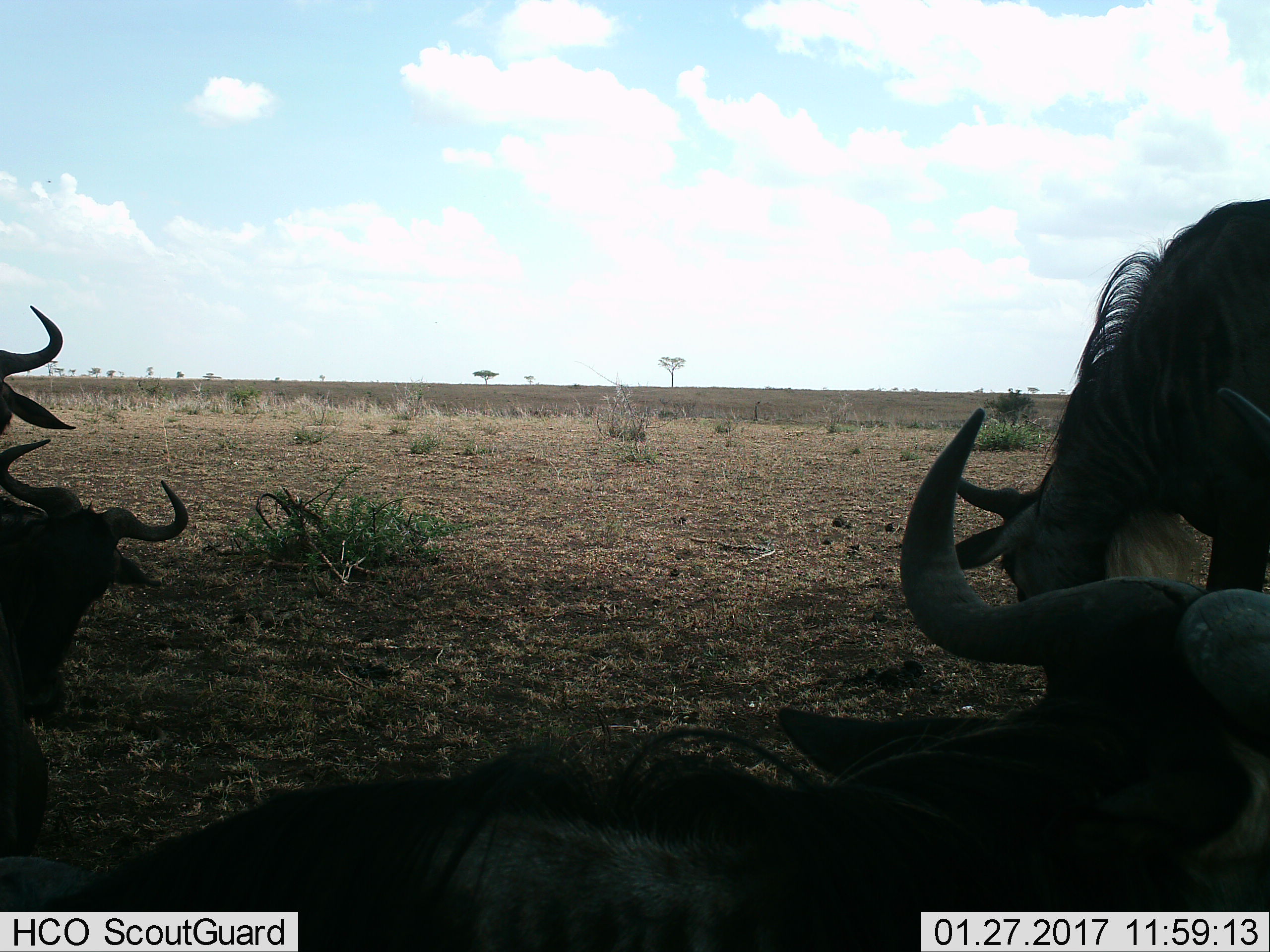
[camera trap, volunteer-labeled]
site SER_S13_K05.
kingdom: Animalia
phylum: Chordata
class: Mammalia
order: Artiodactyla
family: Bovidae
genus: Connochaetes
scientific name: Connochaetes taurinus taurinus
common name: blue wildebeest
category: wildebeestblue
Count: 4.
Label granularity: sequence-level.